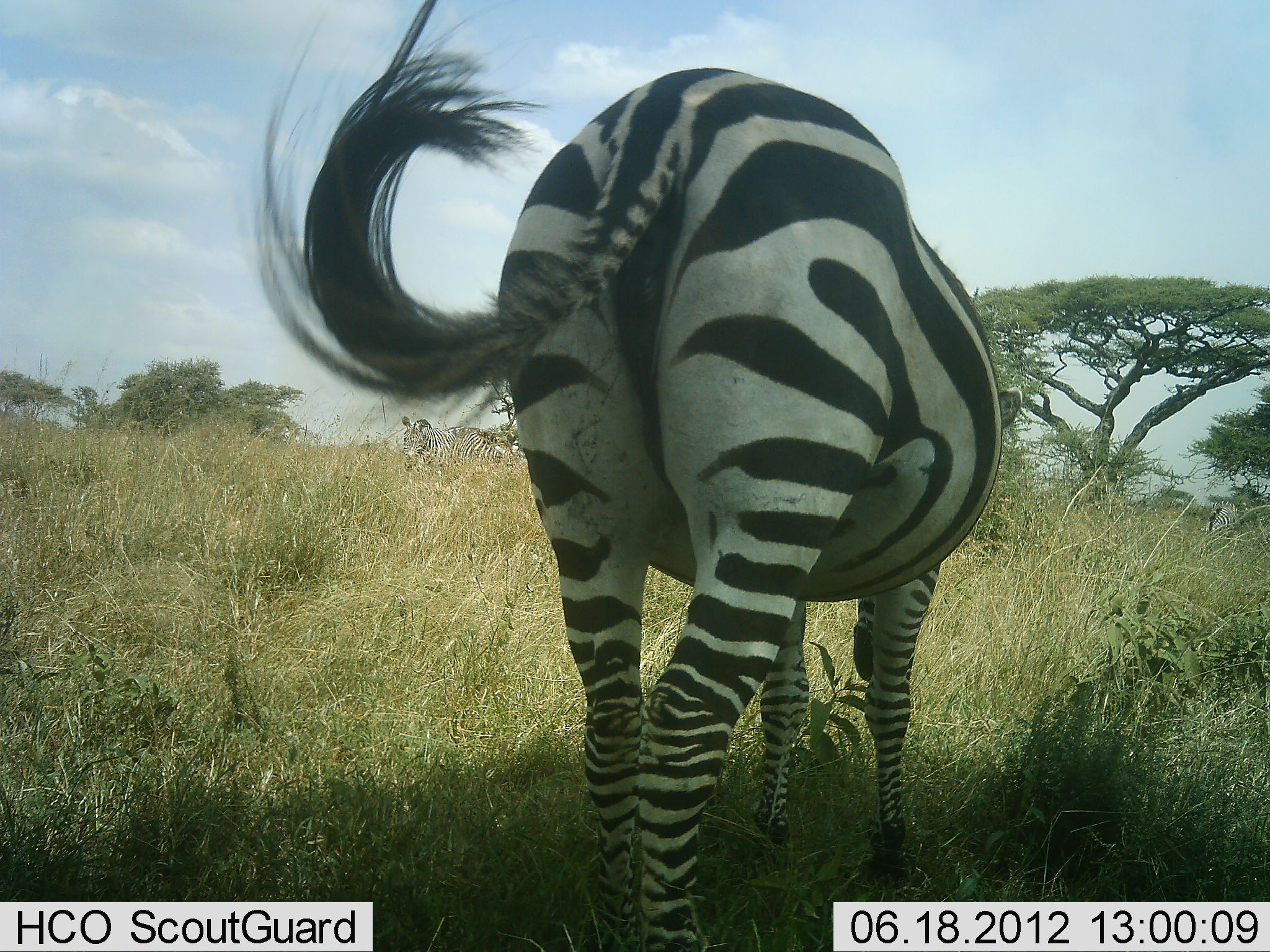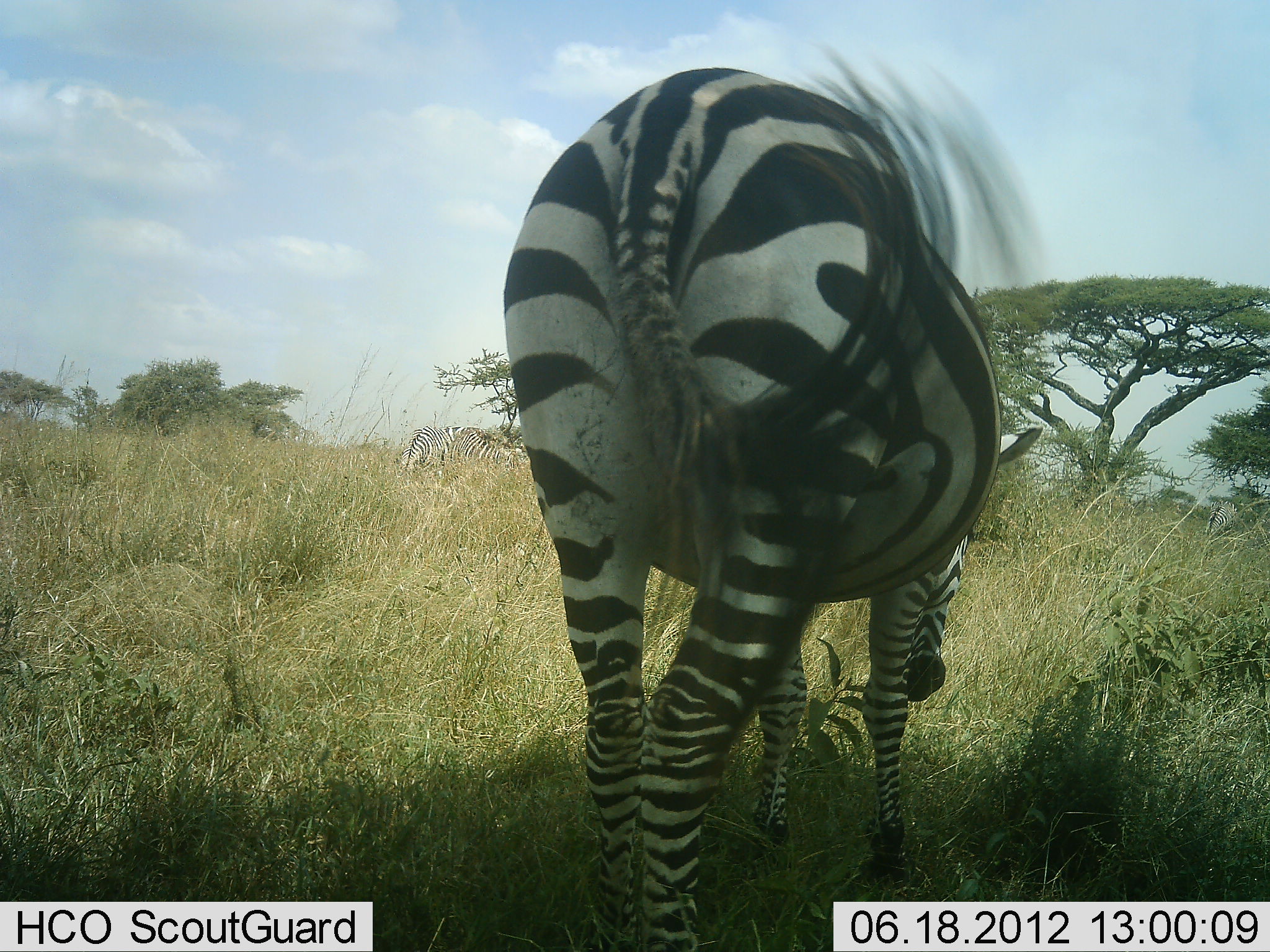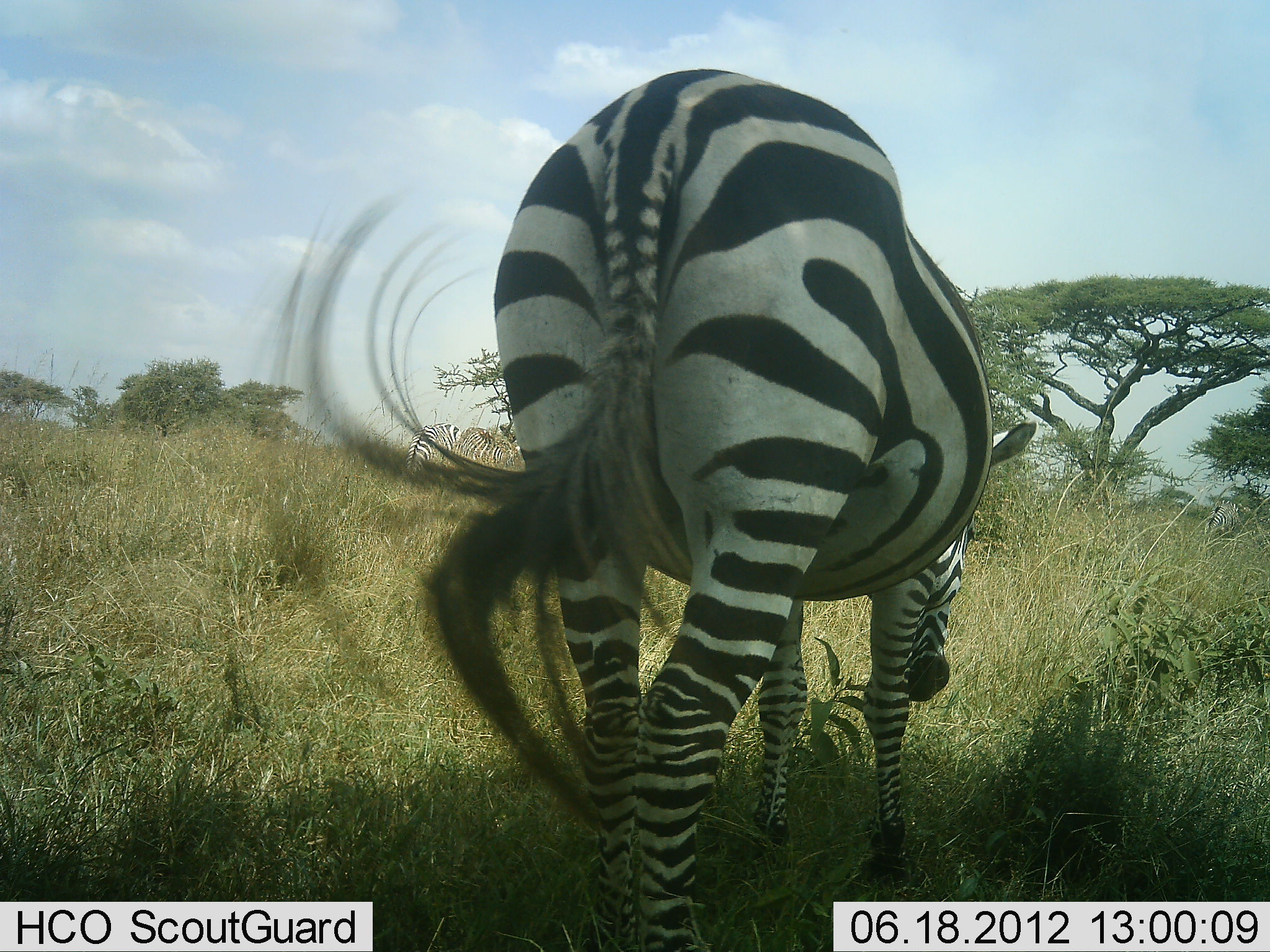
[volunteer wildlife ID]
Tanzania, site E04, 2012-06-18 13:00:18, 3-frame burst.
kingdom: Animalia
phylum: Chordata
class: Mammalia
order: Perissodactyla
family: Equidae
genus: Equus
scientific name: Equus quagga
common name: plains zebra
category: zebra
Zebra (plains zebra) (Equus quagga), count 1. Behavior (volunteer vote fractions): standing 70%, resting 0%, moving 10%, interacting 0%. Young present (vote fraction): 0%. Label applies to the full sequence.